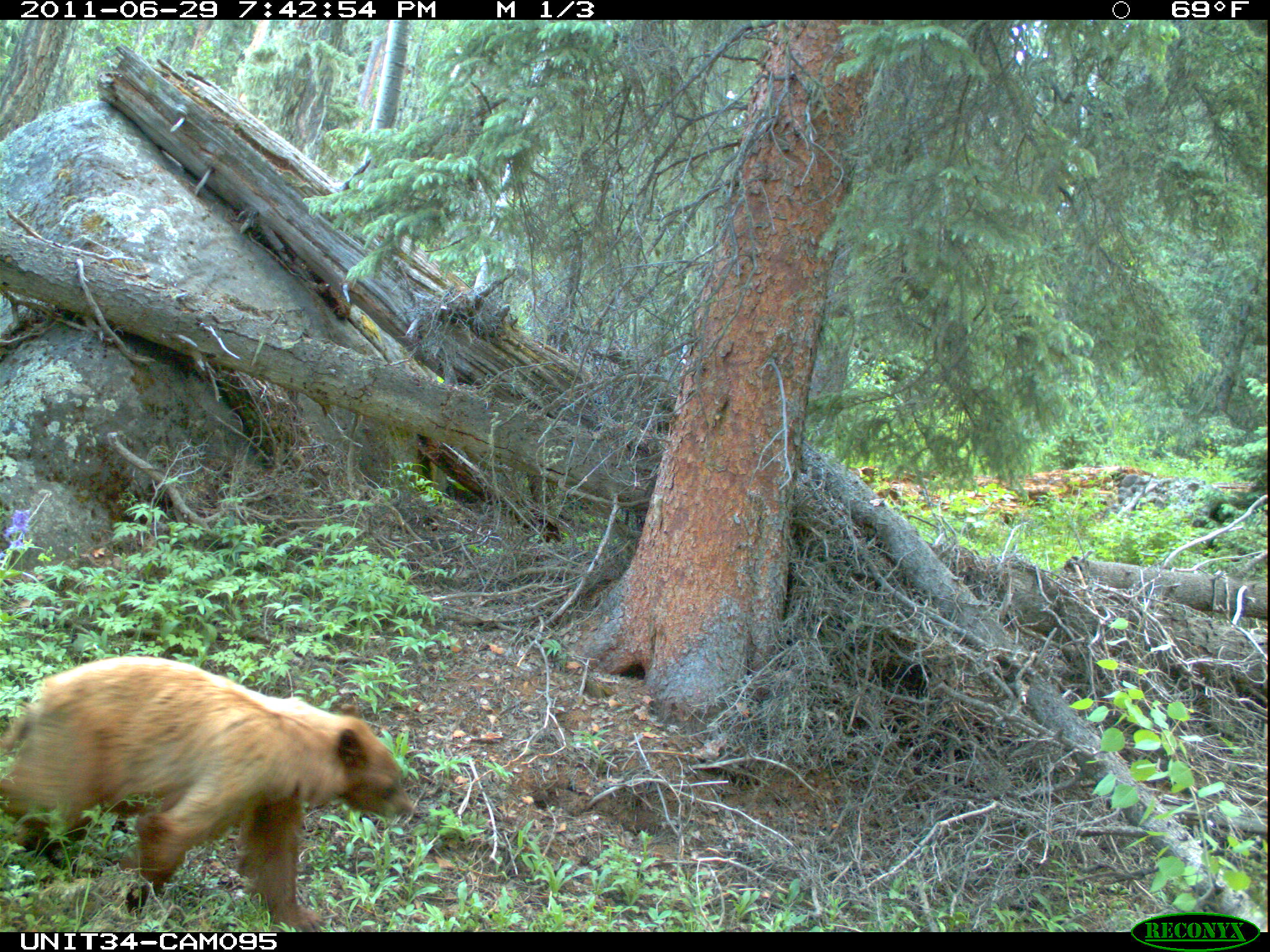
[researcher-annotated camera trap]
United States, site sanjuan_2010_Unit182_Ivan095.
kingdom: Animalia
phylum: Chordata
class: Mammalia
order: Carnivora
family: Ursidae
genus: Ursus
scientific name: Ursus americanus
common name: american black bear